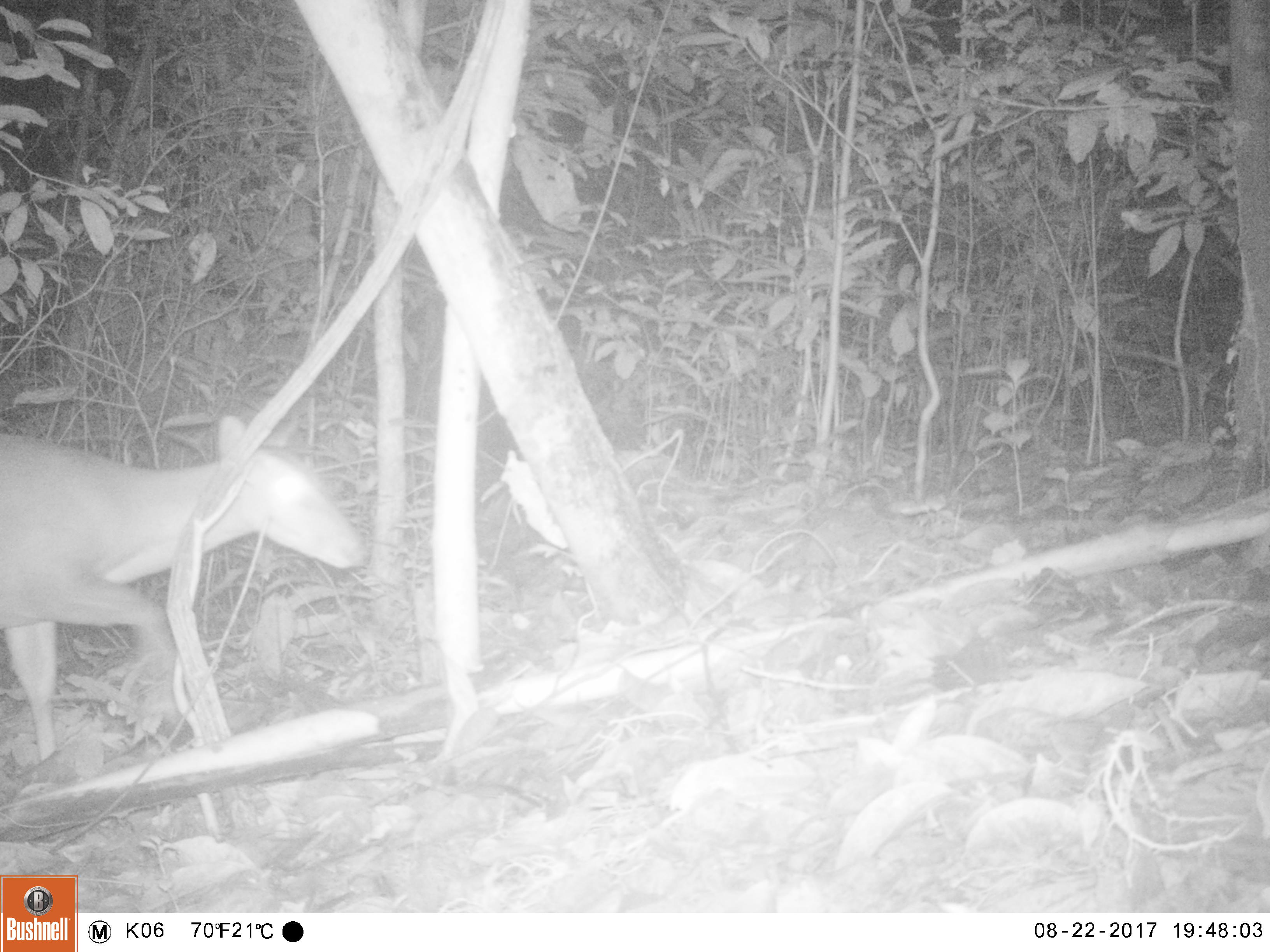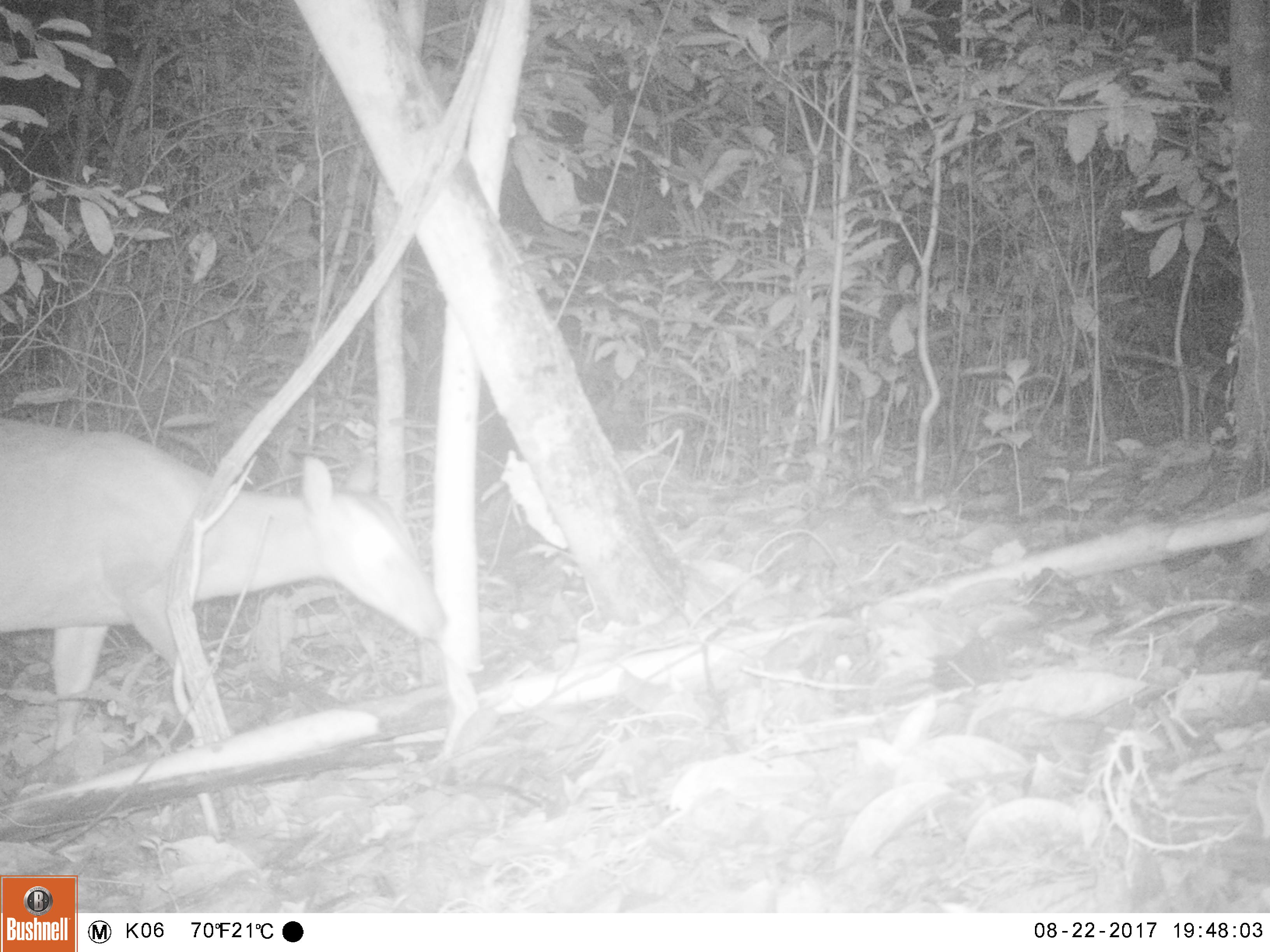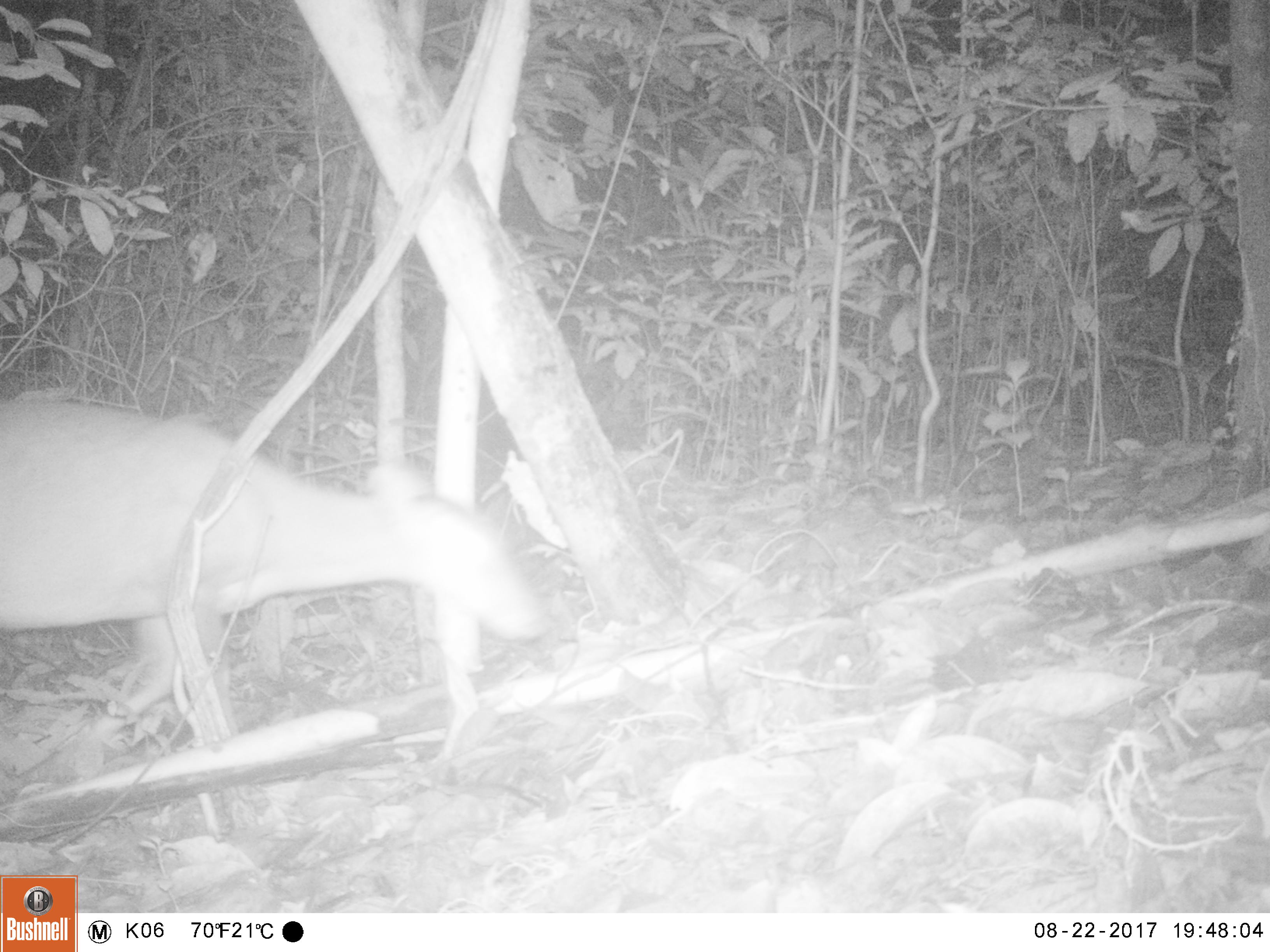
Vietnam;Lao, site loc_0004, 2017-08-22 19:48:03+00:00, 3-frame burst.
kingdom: Animalia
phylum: Chordata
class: Mammalia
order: Artiodactyla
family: Cervidae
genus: Muntiacus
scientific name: Muntiacus vuquangensis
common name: large-antlered muntjac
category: large antlered muntjac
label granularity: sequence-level